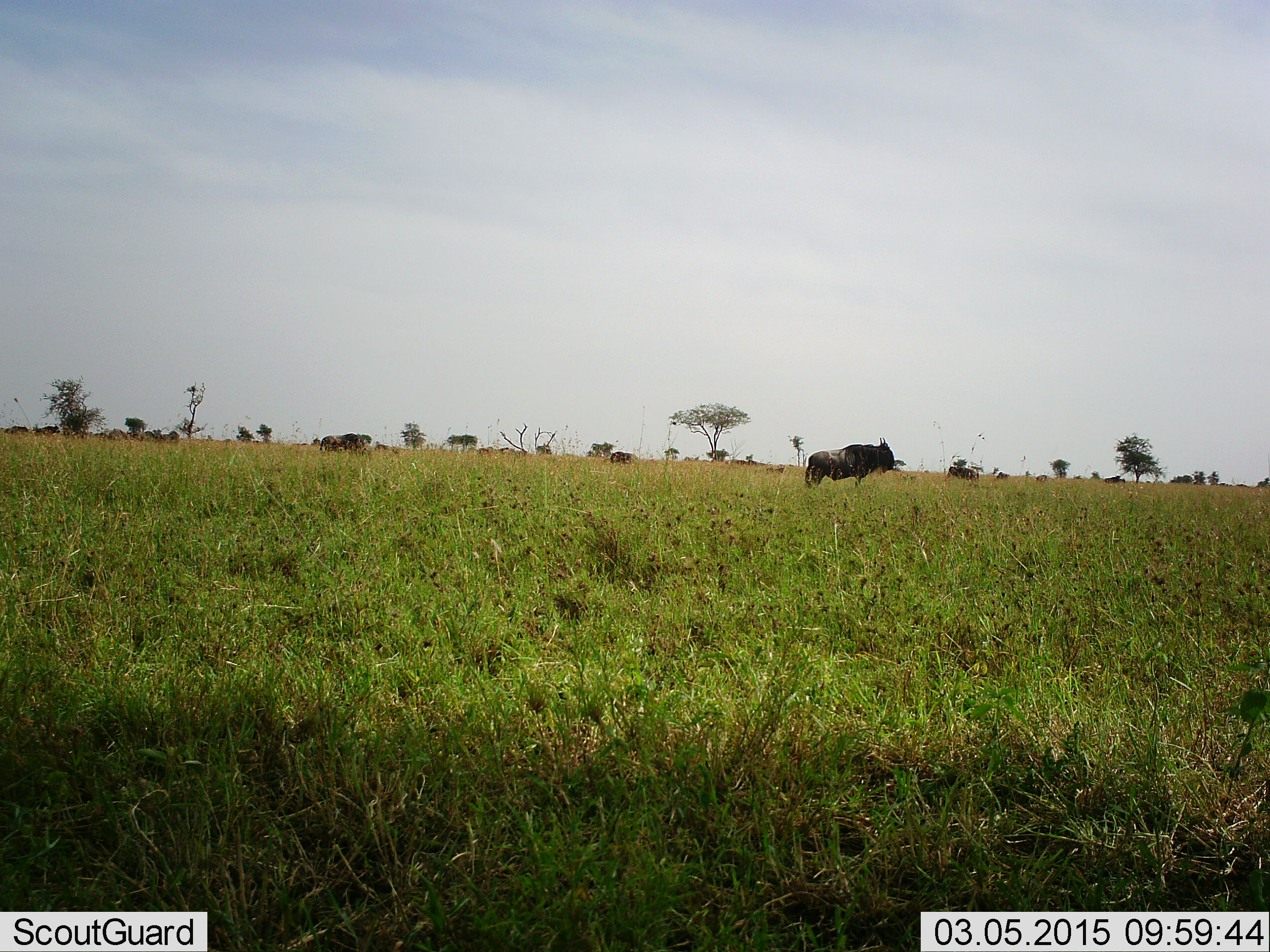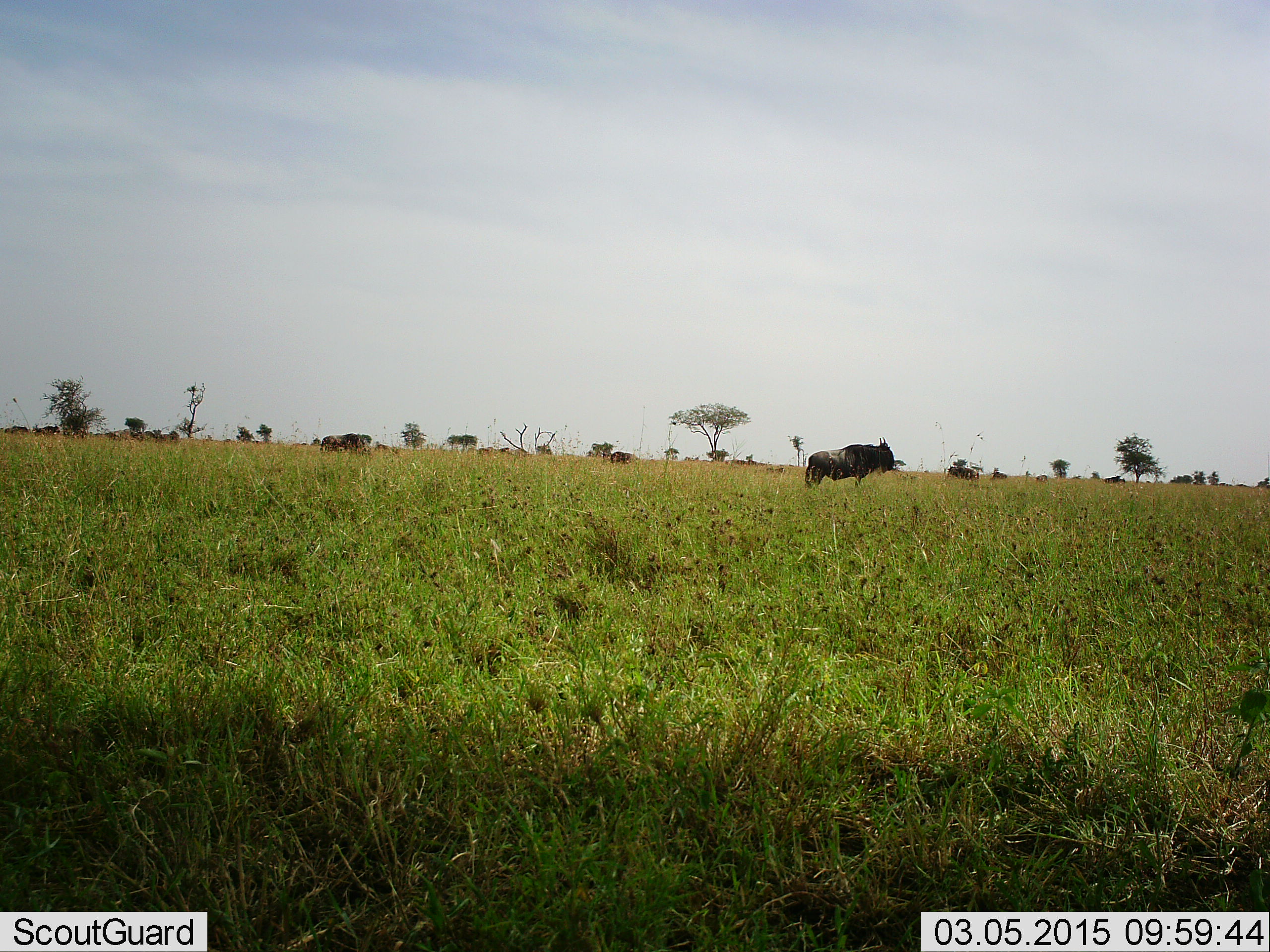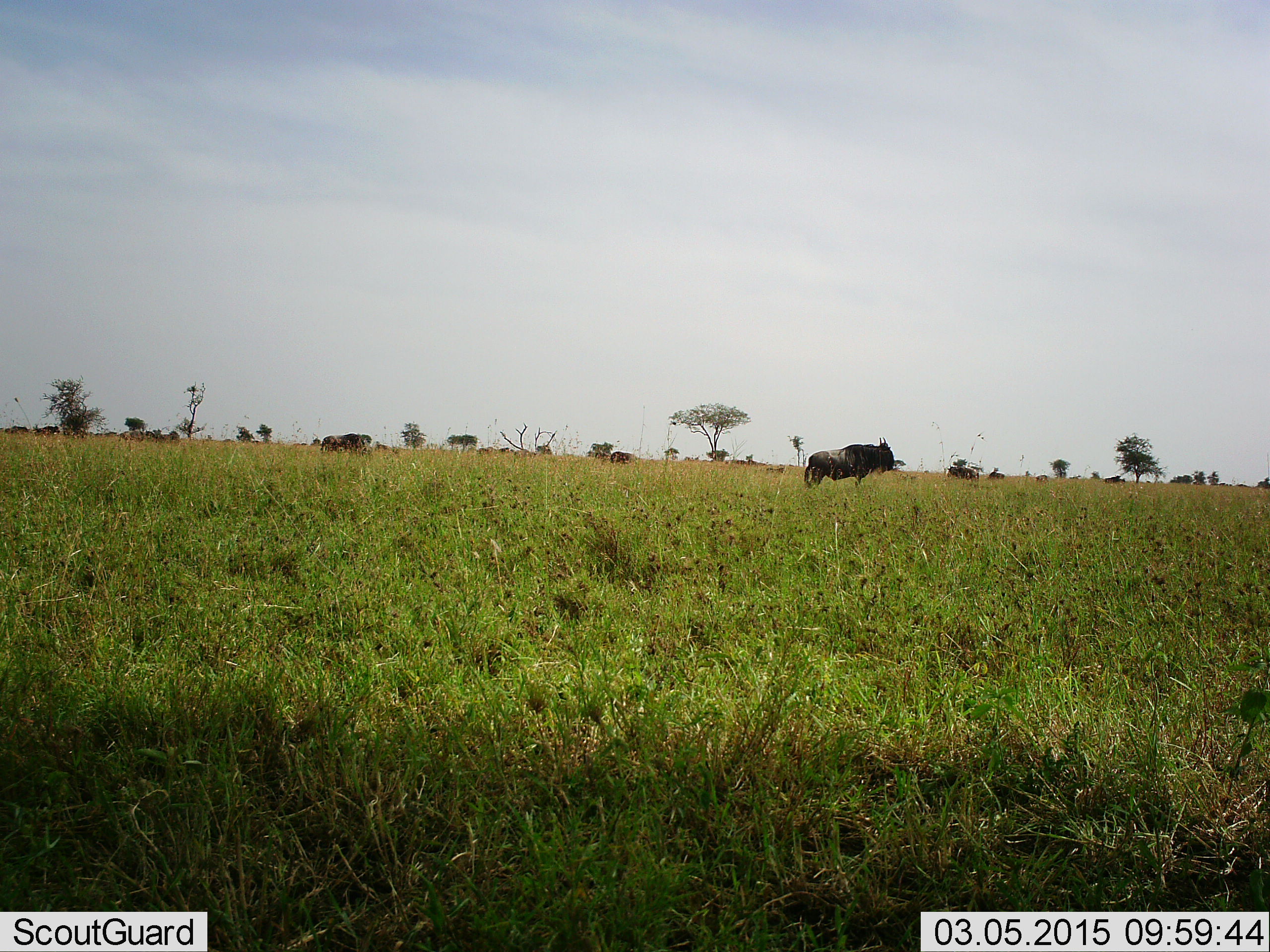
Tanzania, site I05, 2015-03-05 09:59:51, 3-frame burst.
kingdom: Animalia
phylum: Chordata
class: Mammalia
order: Artiodactyla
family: Bovidae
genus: Connochaetes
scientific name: Connochaetes taurinus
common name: blue wildebeest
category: wildebeest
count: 5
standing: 100%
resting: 0%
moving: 0%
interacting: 0%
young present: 0%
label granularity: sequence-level